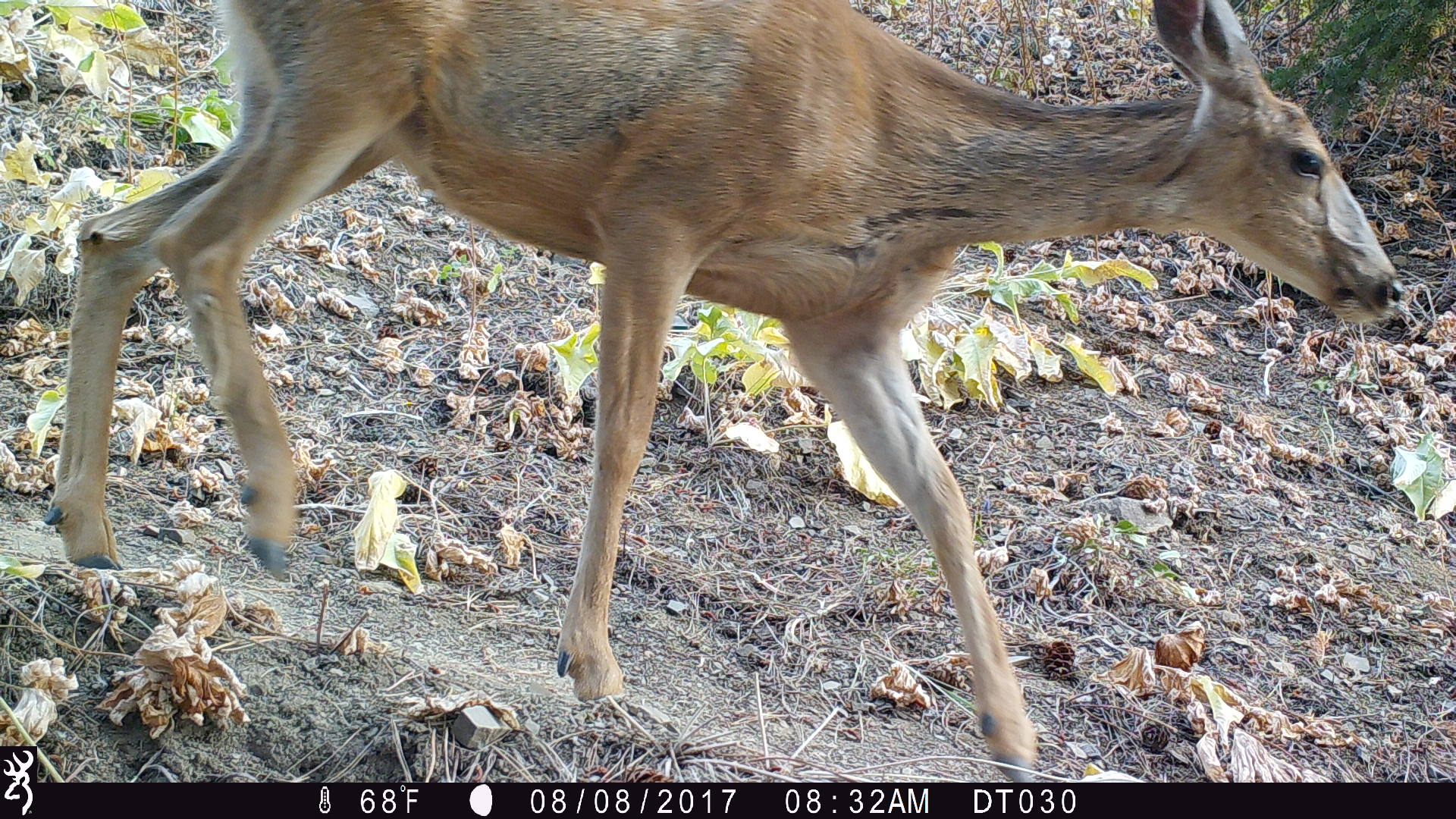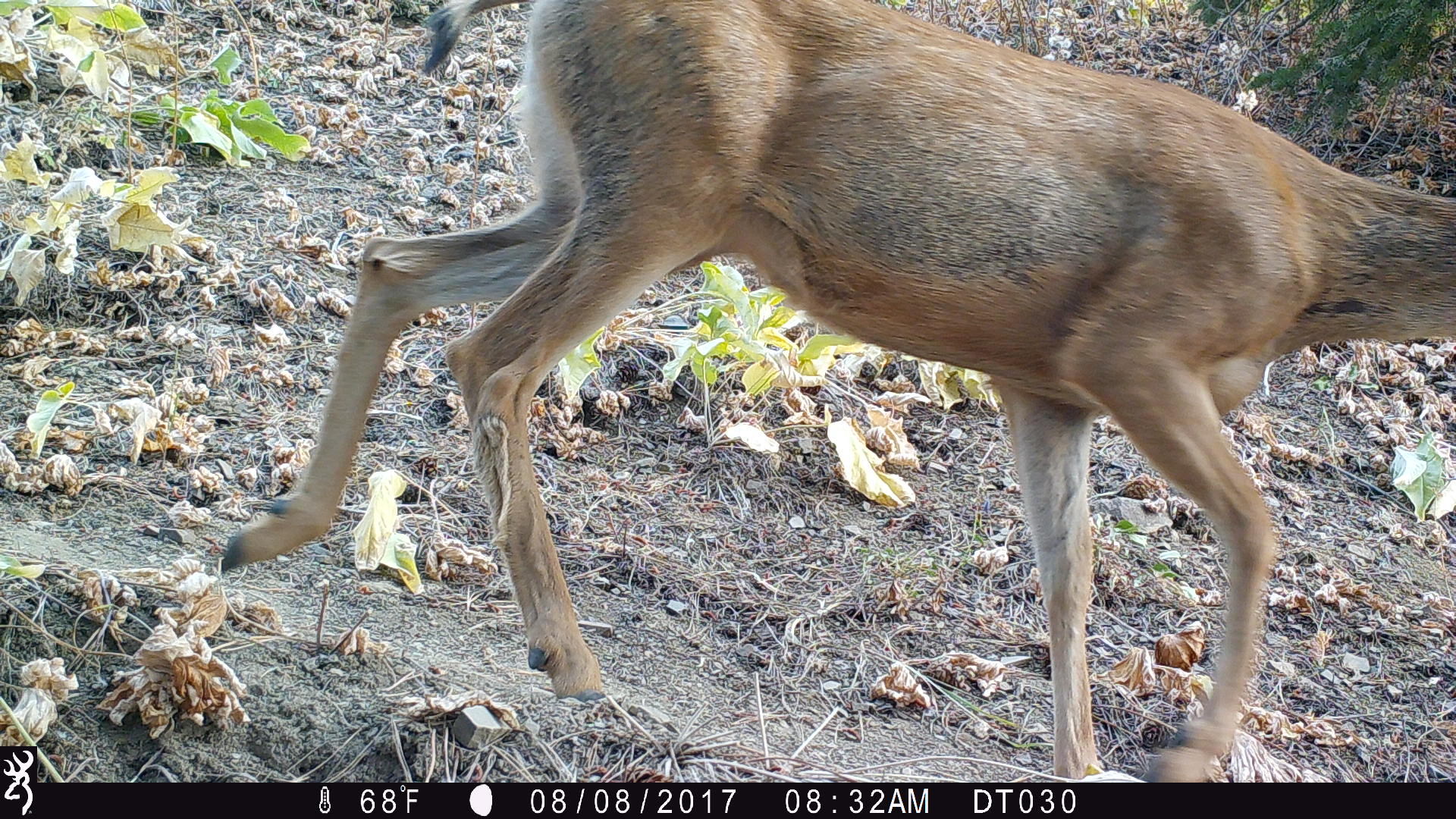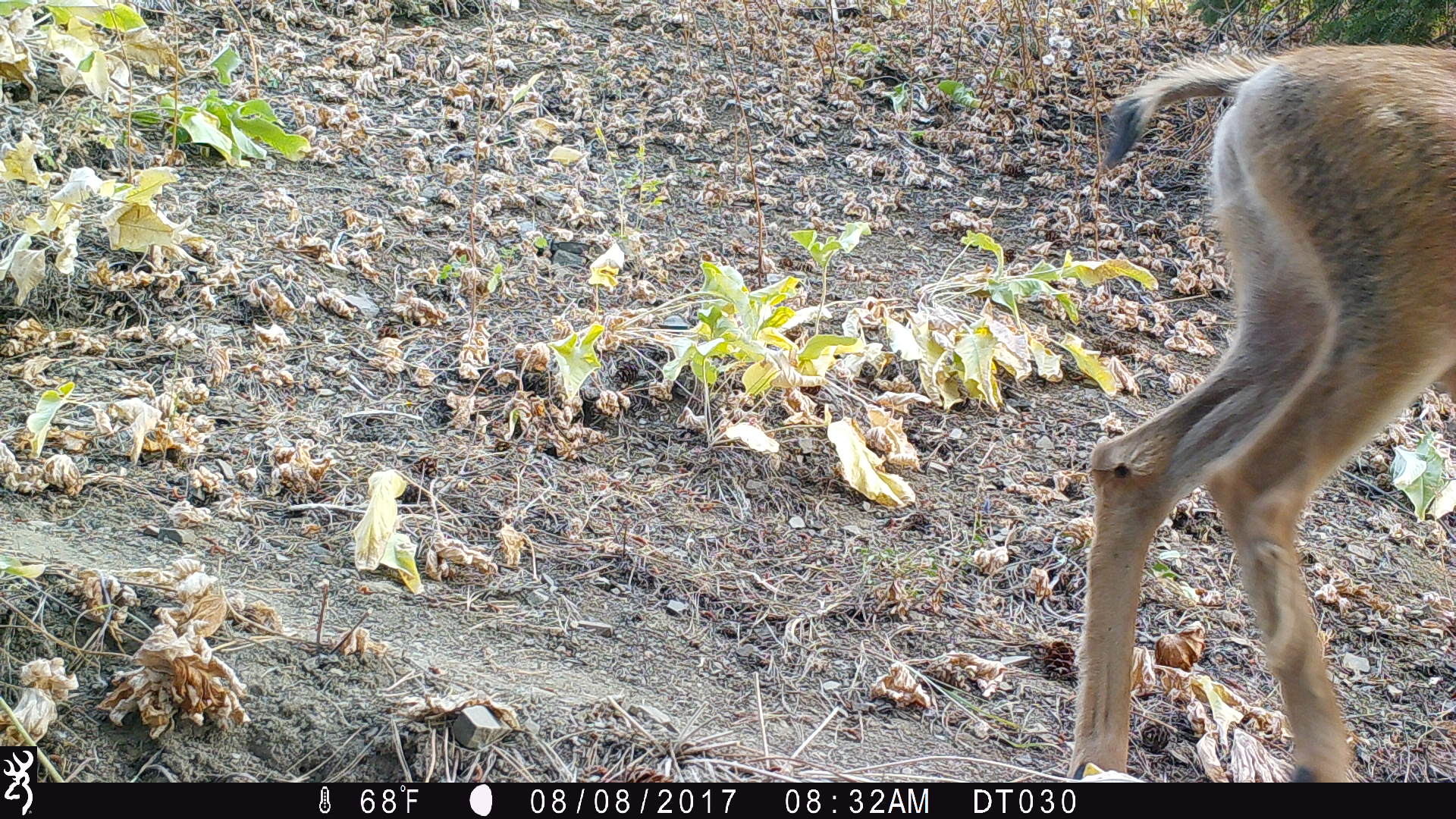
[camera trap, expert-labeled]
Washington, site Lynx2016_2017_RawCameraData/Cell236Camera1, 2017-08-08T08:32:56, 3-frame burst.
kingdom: Animalia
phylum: Chordata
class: Mammalia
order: Artiodactyla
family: Cervidae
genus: Odocoileus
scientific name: Odocoileus hemionus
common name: mule deer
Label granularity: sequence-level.